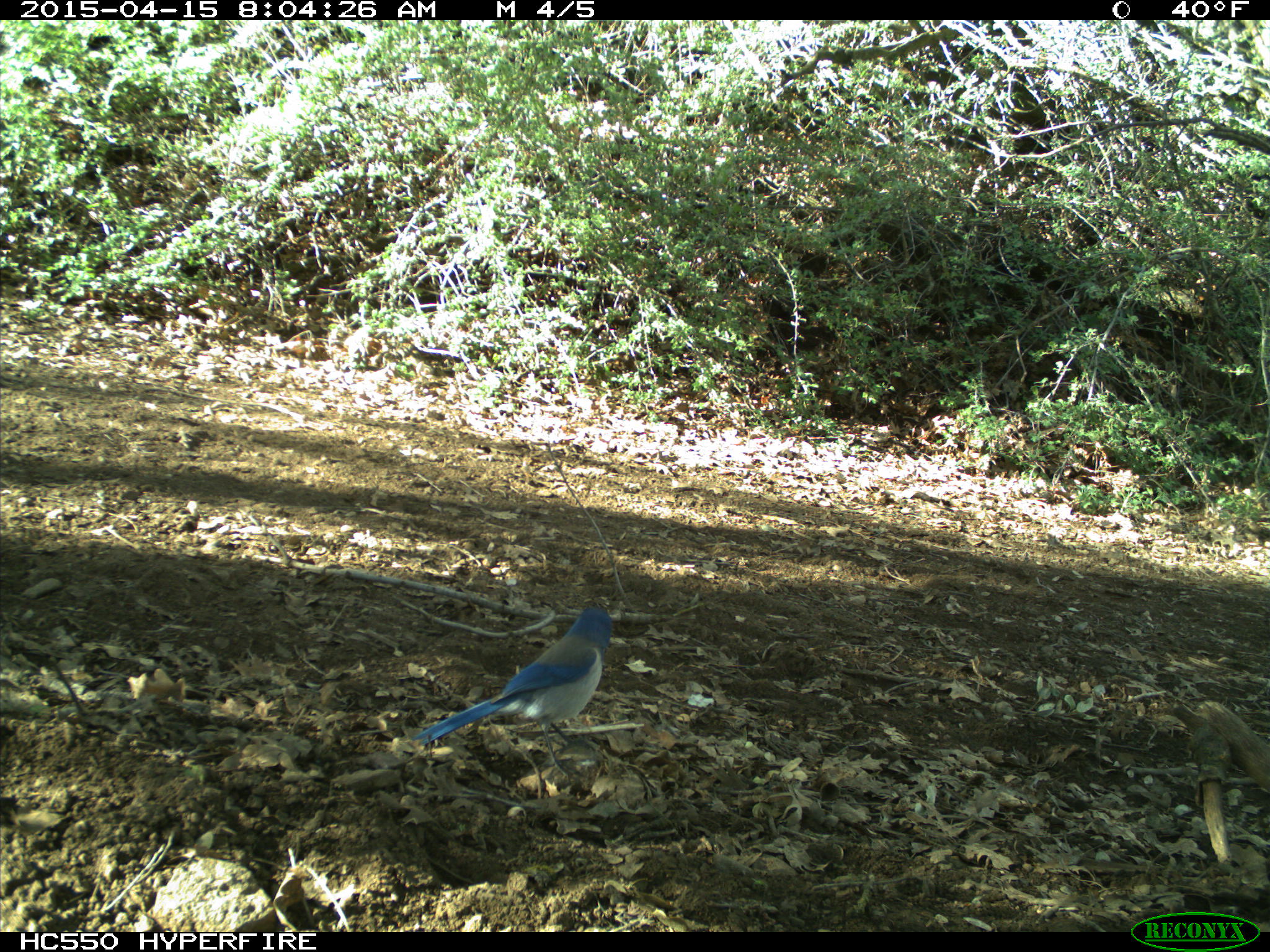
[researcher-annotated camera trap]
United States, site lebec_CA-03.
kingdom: Animalia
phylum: Chordata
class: Aves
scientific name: Aves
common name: birds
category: unidentified bird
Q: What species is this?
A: Unidentified bird (birds) (Aves).